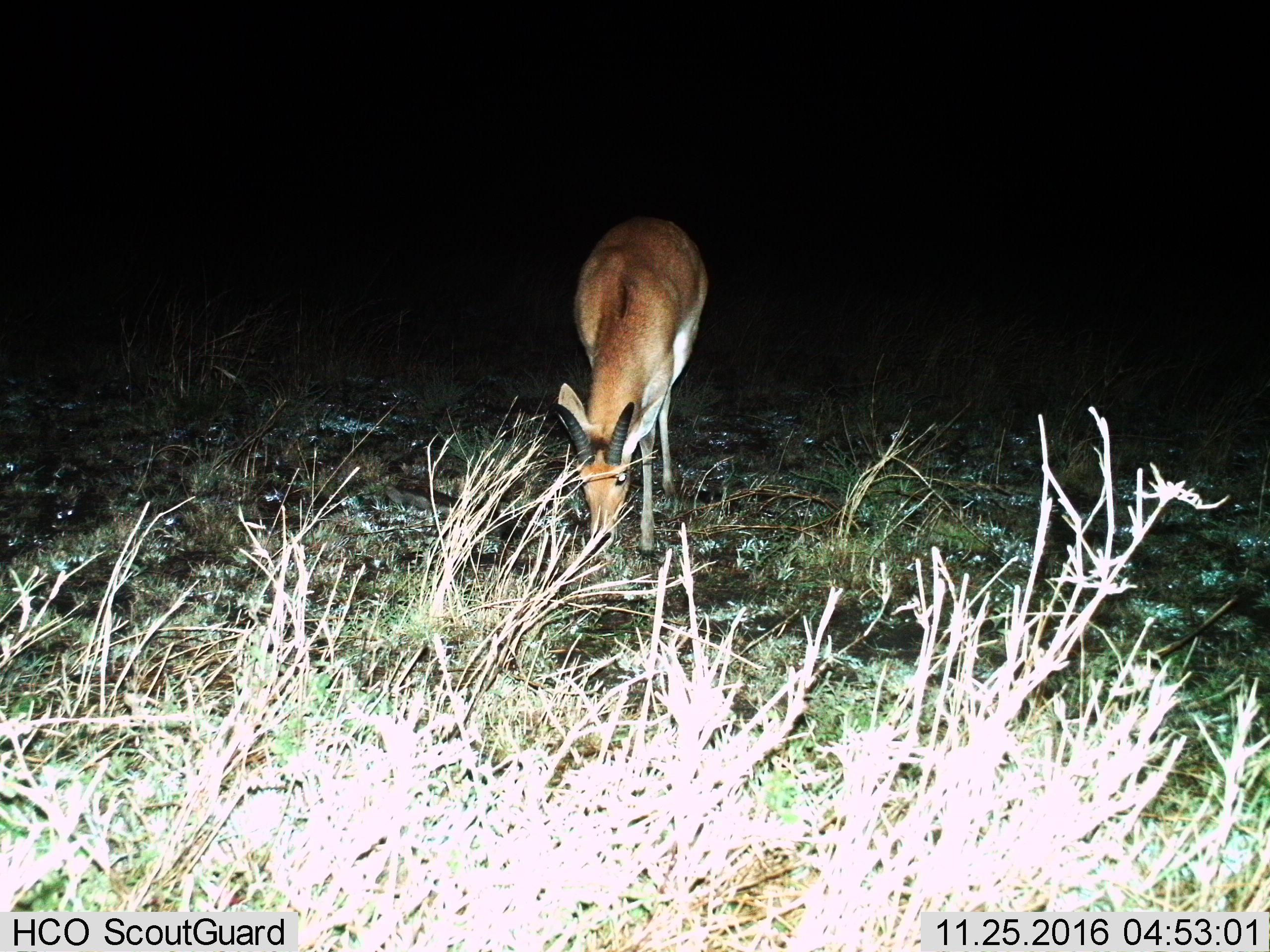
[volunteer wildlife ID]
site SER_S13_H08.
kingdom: Animalia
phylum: Chordata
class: Mammalia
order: Artiodactyla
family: Bovidae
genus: Redunca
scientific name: Redunca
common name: reedbuck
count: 1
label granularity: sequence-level